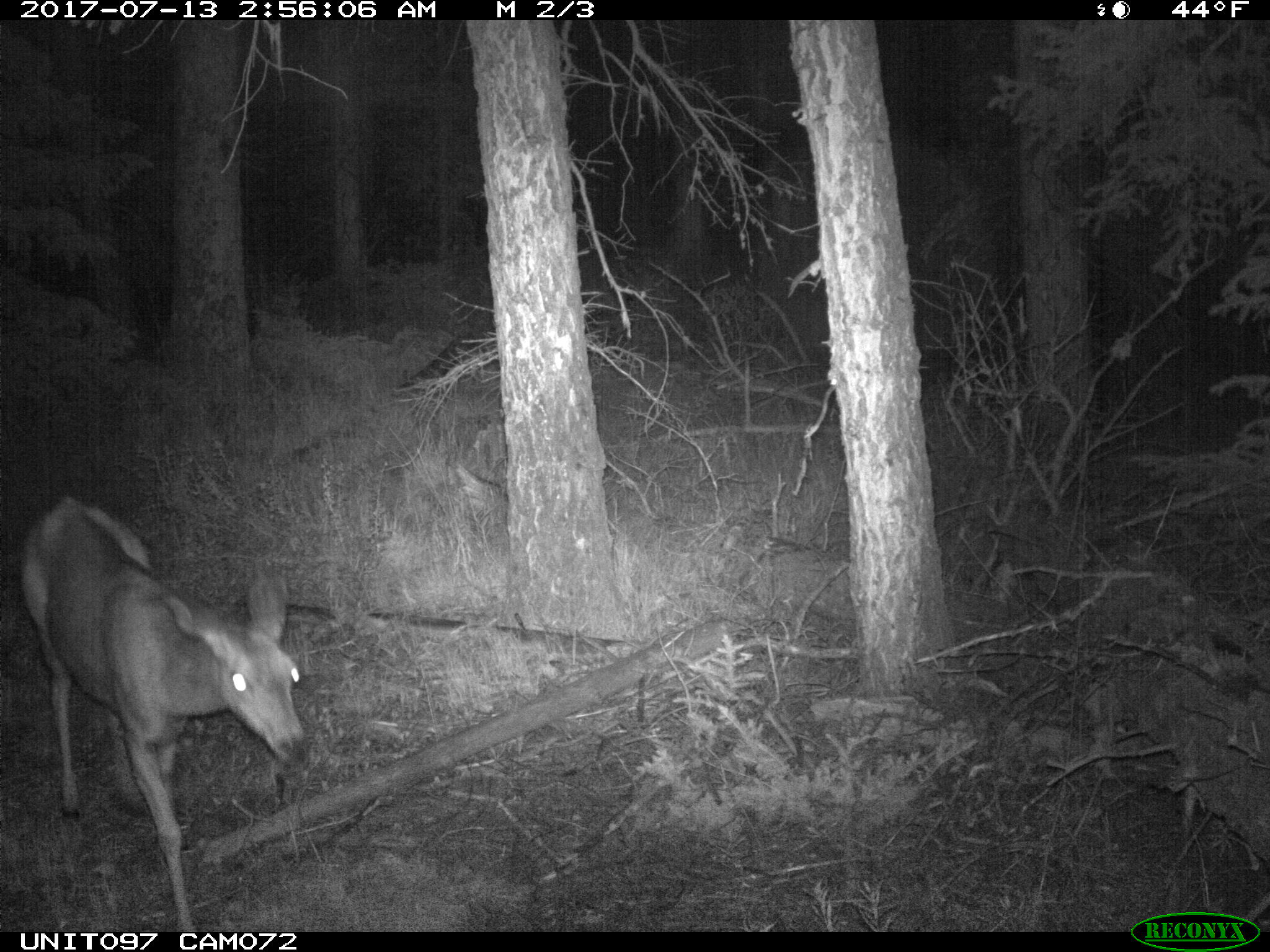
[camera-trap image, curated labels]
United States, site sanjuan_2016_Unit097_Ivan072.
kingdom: Animalia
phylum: Chordata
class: Mammalia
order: Artiodactyla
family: Cervidae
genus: Odocoileus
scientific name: Odocoileus hemionus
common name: mule deer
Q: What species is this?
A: Odocoileus hemionus (mule deer).